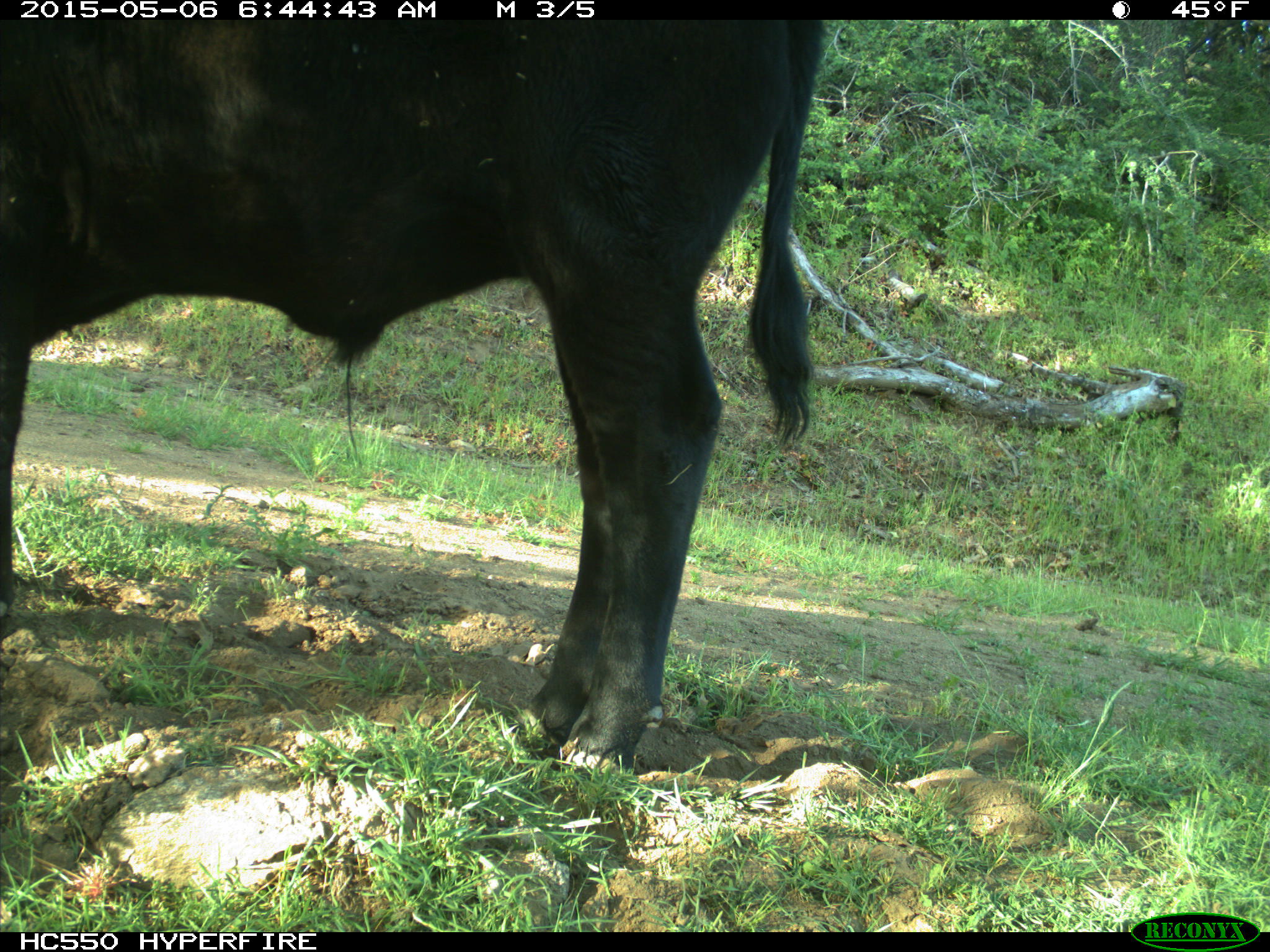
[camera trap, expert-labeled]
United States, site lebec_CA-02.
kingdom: Animalia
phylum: Chordata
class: Mammalia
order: Artiodactyla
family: Bovidae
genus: Bos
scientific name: Bos taurus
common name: domestic cow